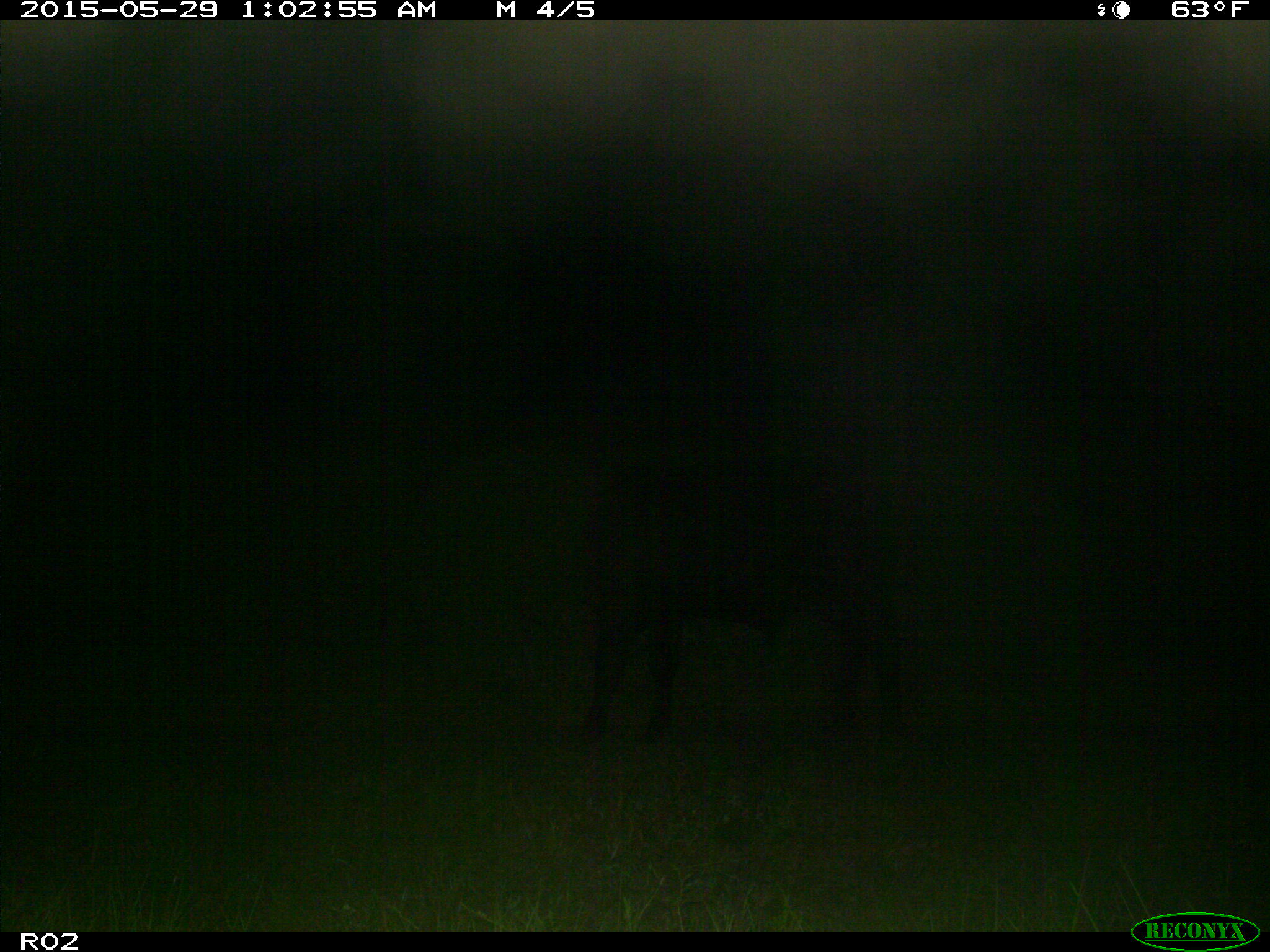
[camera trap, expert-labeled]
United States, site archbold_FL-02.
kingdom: Animalia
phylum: Chordata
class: Mammalia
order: Artiodactyla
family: Bovidae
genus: Bos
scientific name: Bos taurus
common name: domestic cow